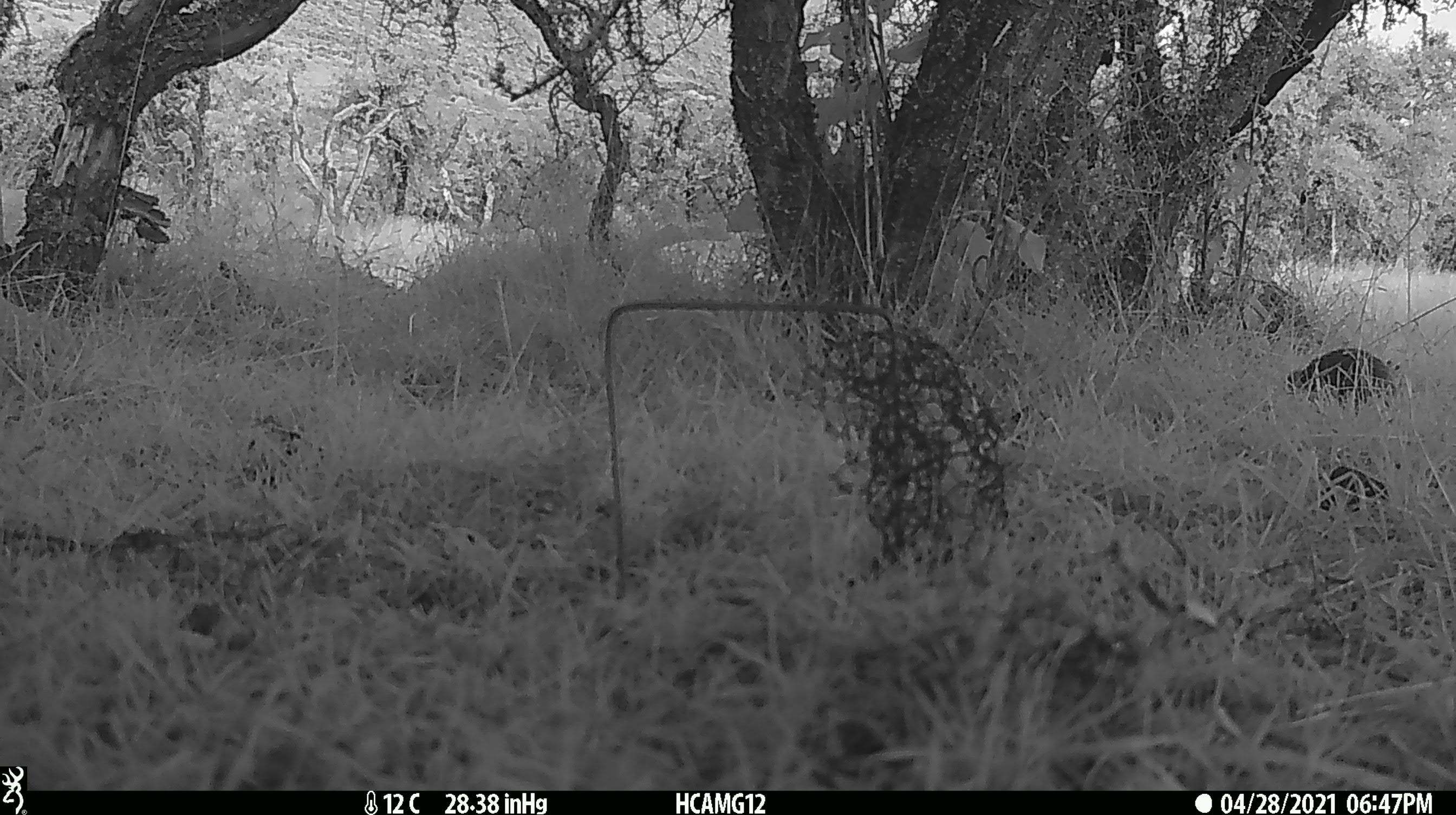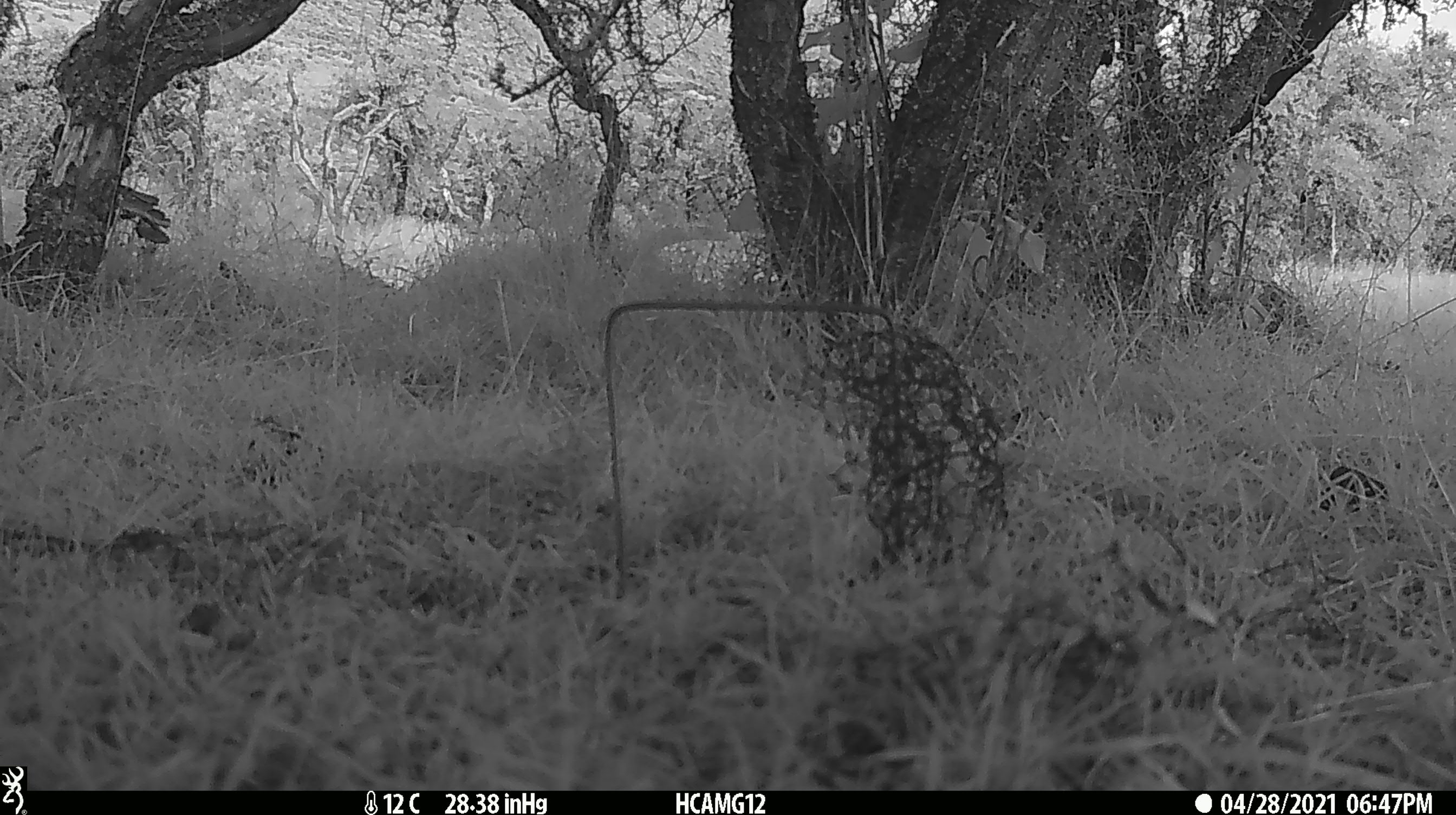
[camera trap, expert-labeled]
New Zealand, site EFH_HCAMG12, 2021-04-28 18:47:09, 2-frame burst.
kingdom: Animalia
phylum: Chordata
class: Aves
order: Passeriformes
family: Turdidae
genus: Turdus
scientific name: Turdus merula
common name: eurasian blackbird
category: blackbird